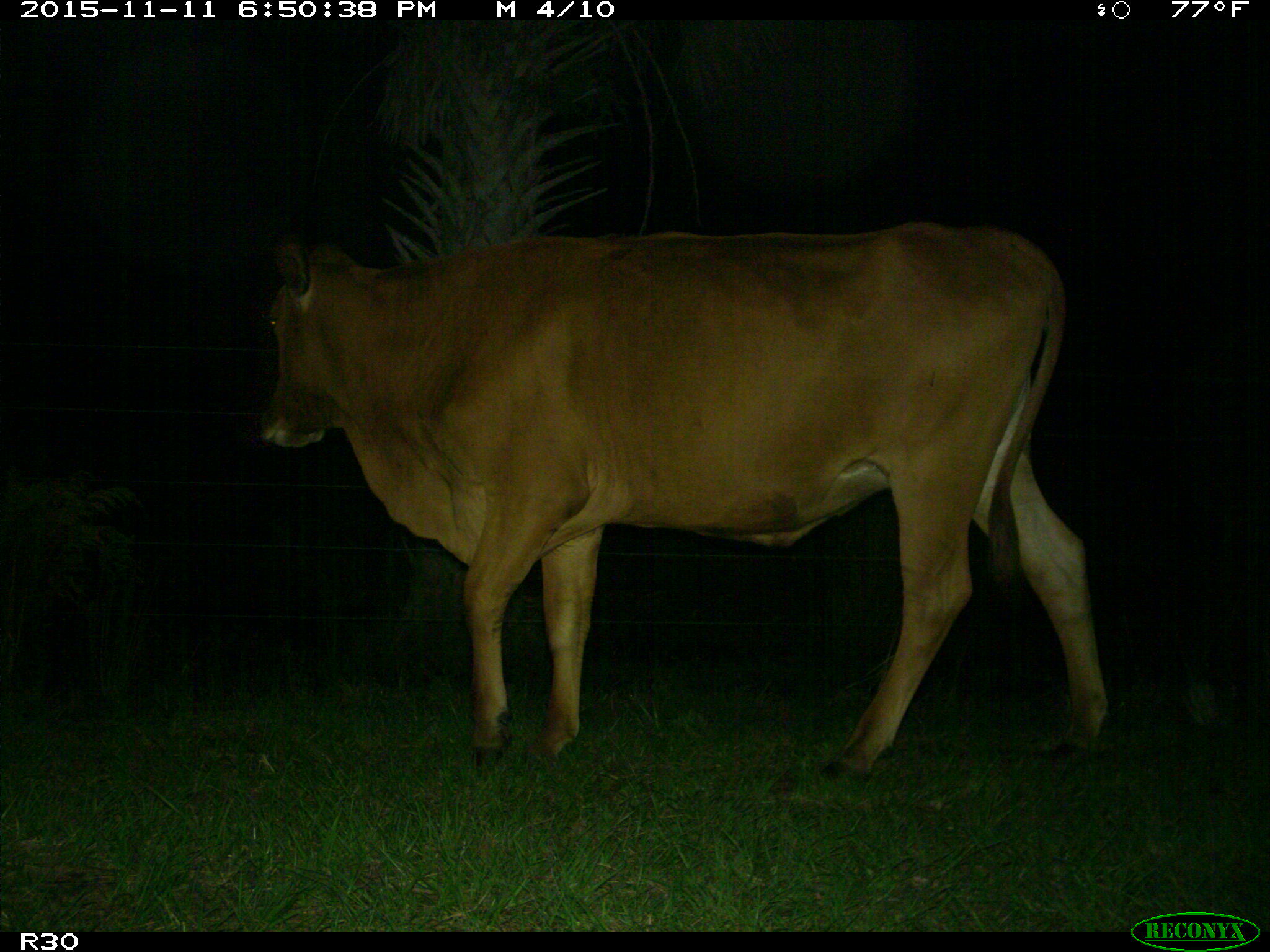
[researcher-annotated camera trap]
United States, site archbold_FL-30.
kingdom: Animalia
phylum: Chordata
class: Mammalia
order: Artiodactyla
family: Bovidae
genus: Bos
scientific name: Bos taurus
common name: domestic cow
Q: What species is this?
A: Bos taurus (domestic cow).